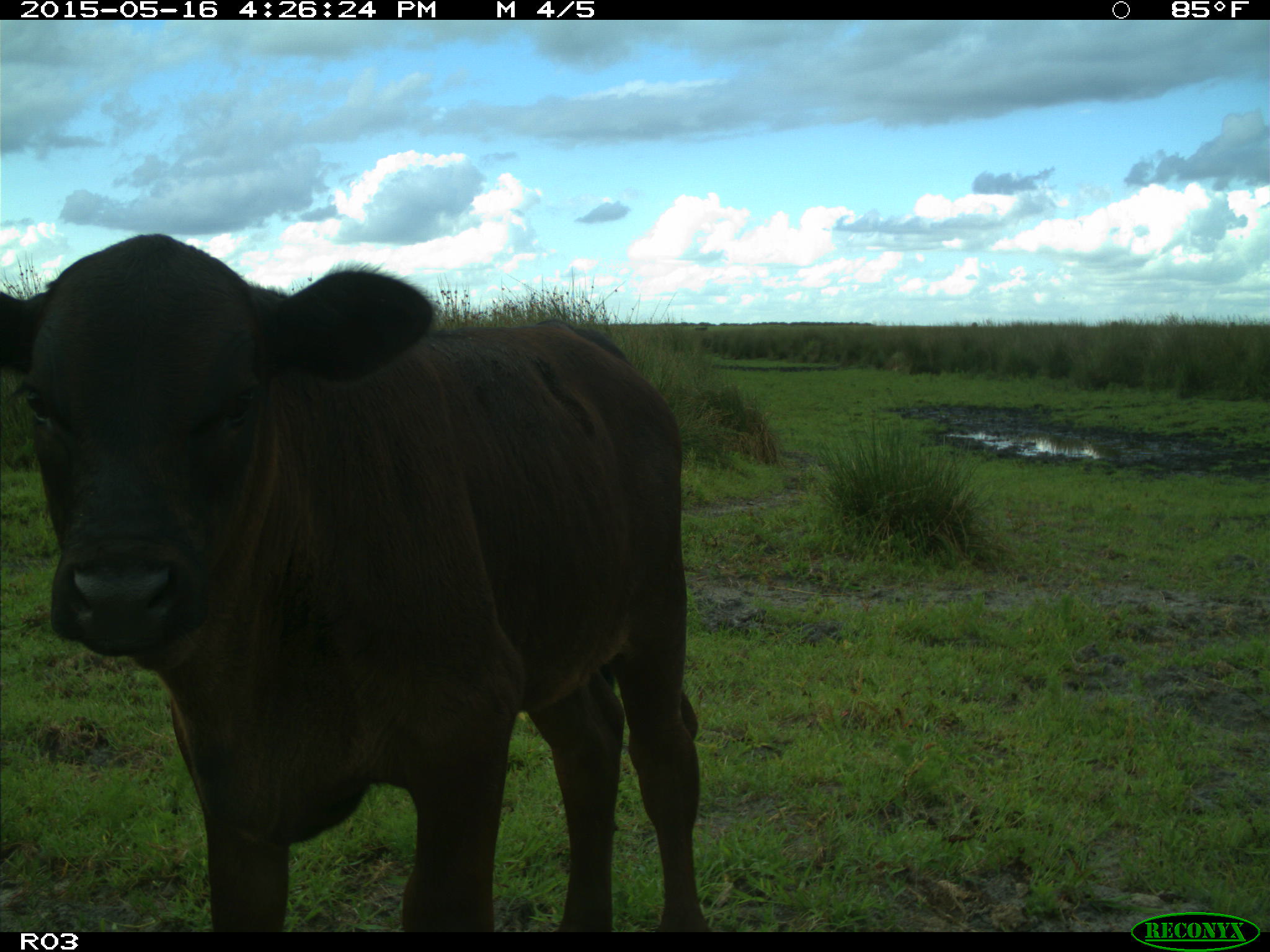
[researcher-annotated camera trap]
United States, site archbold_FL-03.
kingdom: Animalia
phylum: Chordata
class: Mammalia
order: Artiodactyla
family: Bovidae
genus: Bos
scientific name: Bos taurus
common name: domestic cow